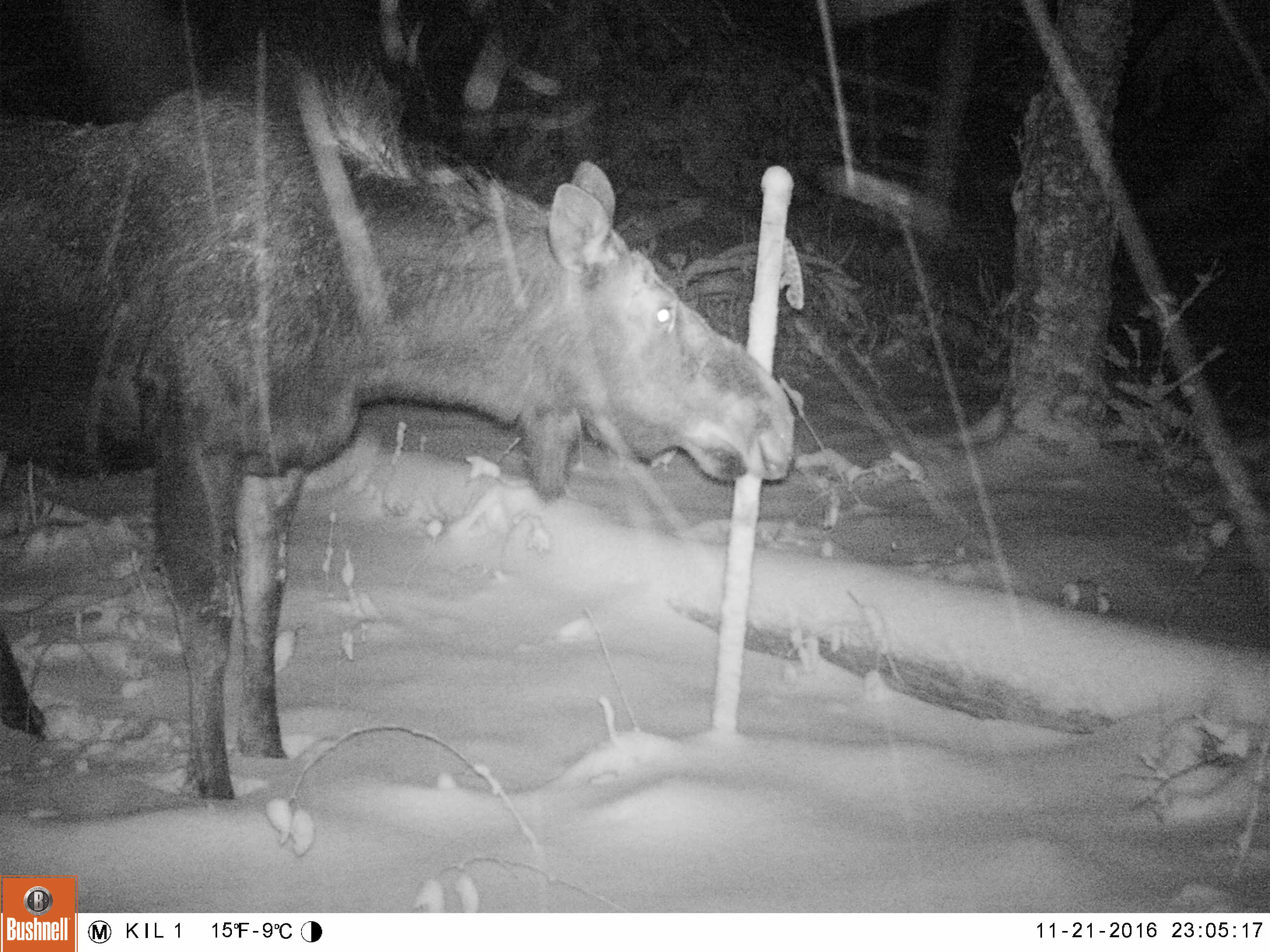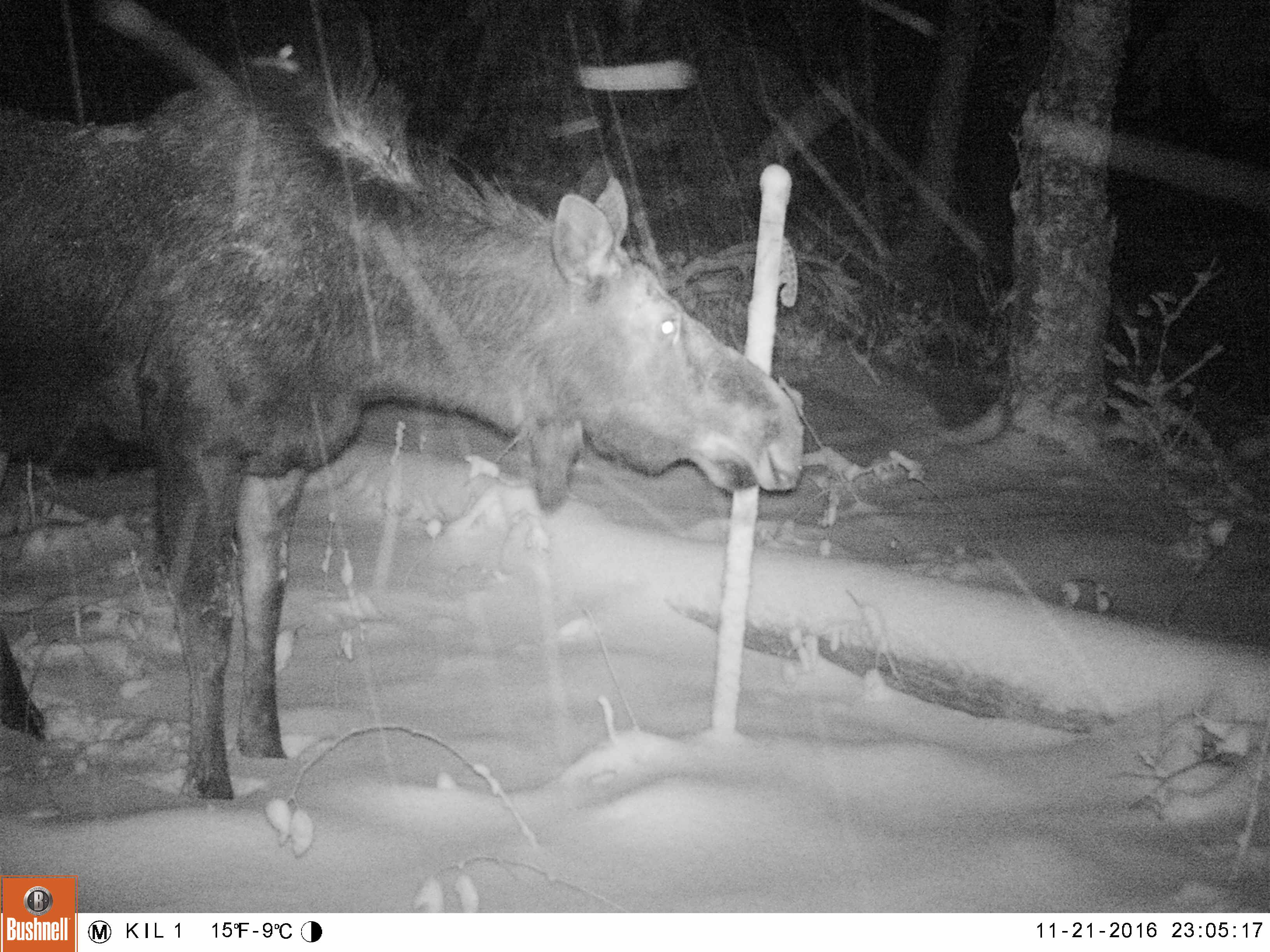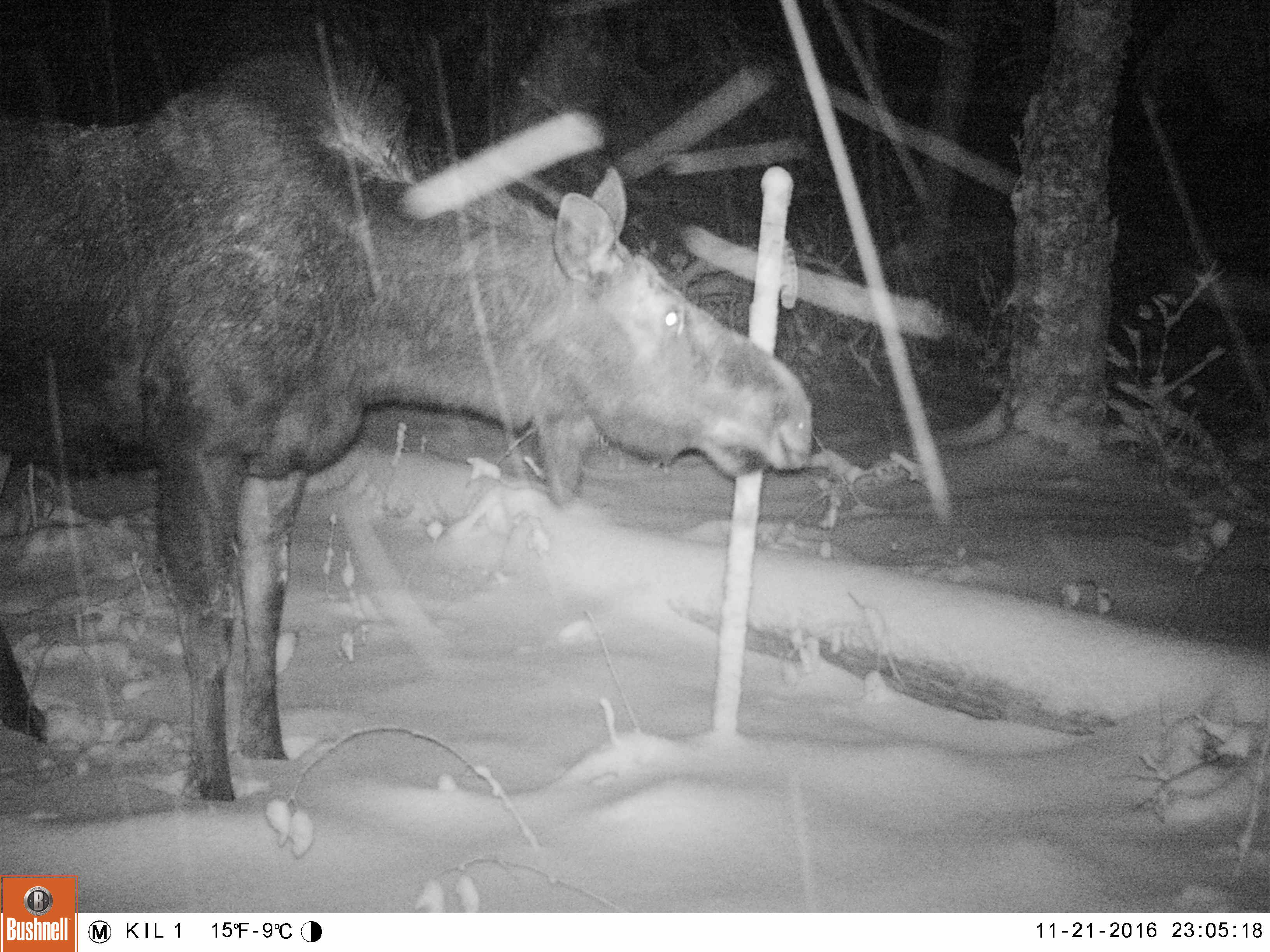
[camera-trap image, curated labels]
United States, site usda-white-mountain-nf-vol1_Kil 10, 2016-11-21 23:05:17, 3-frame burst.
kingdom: Animalia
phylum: Chordata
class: Mammalia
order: Artiodactyla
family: Cervidae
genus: Alces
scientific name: Alces alces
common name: moose